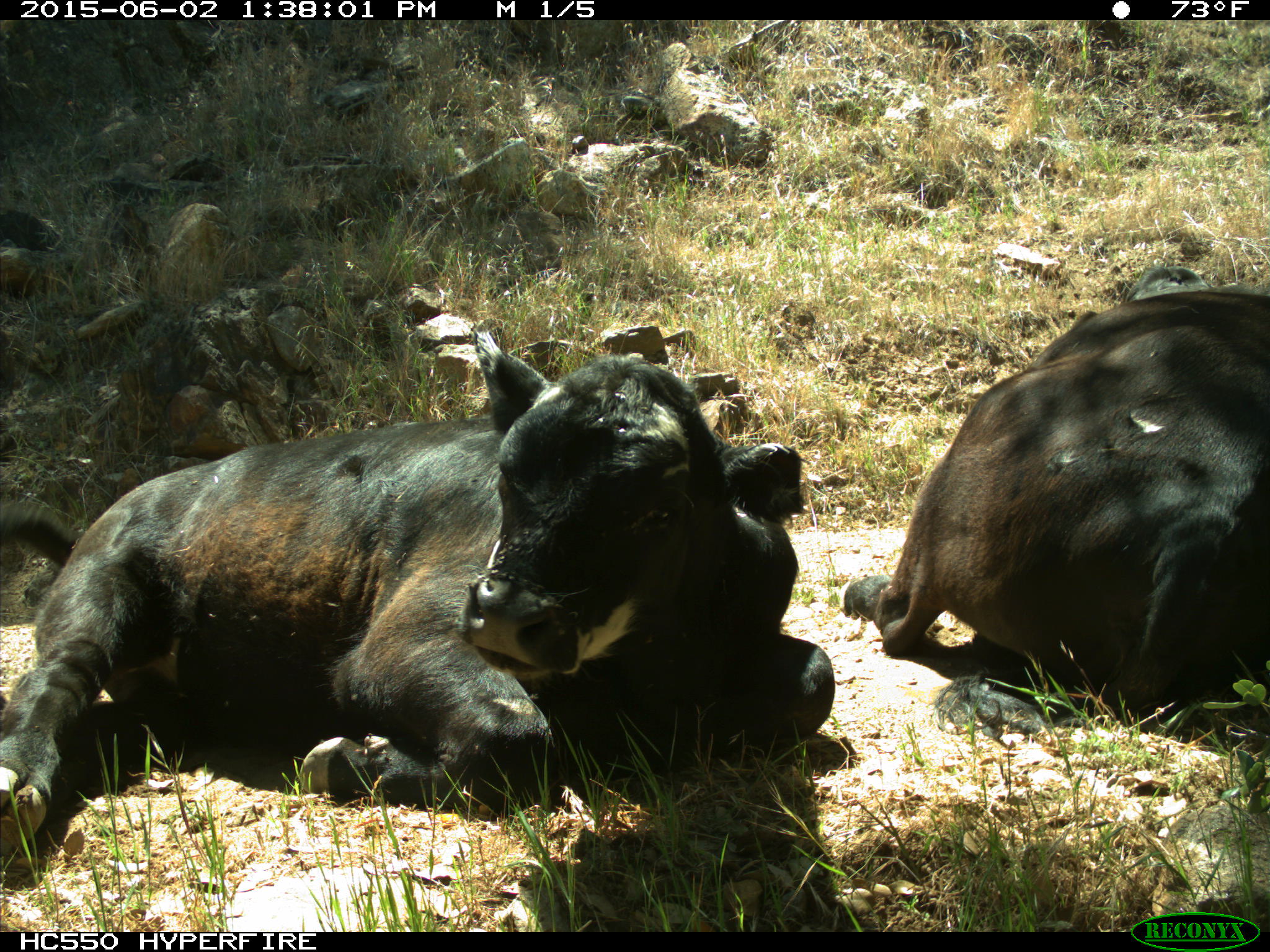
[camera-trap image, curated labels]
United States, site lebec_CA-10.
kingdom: Animalia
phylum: Chordata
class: Mammalia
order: Artiodactyla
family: Bovidae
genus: Bos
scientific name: Bos taurus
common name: domestic cow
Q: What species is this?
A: Bos taurus (domestic cow).